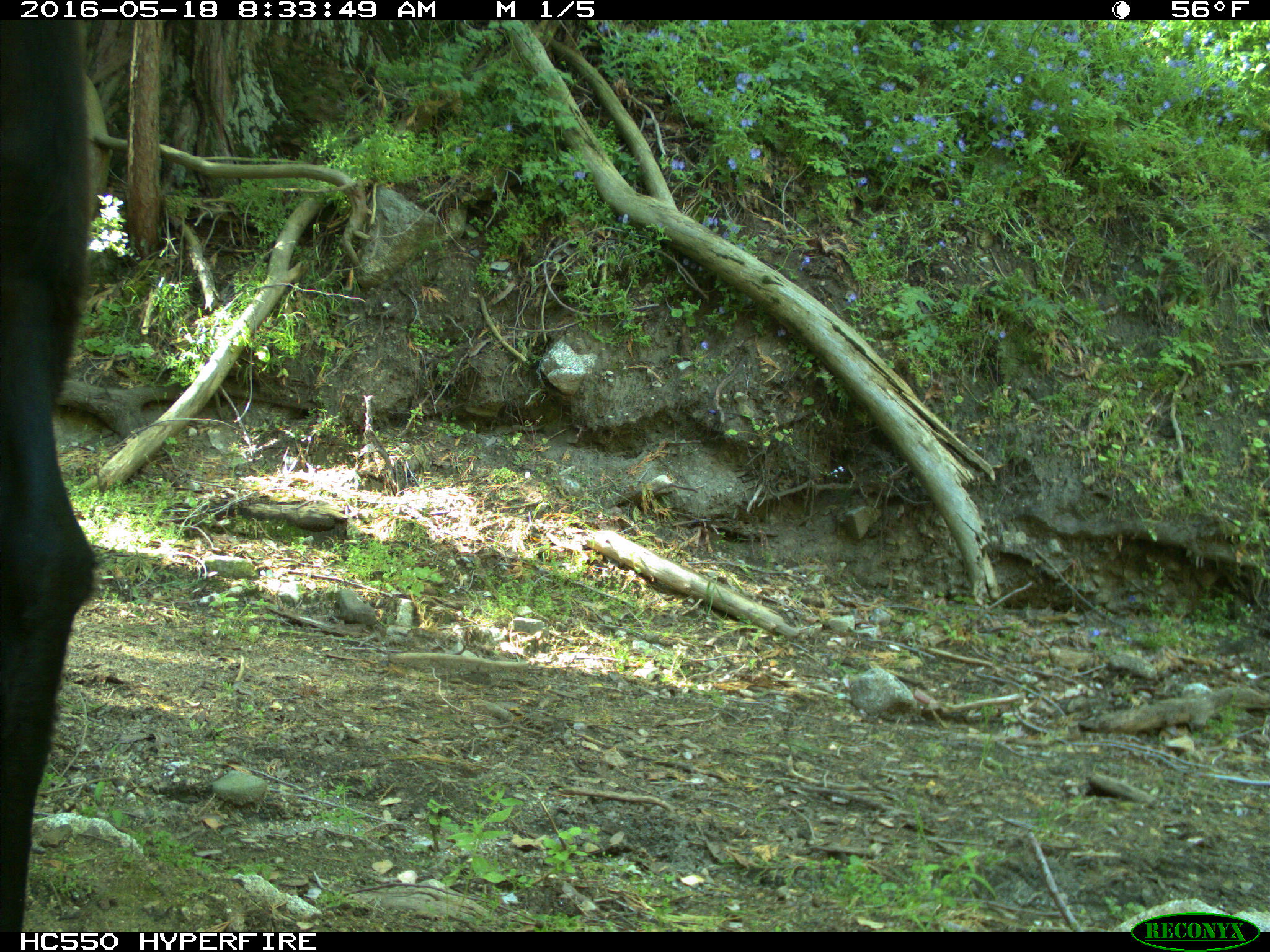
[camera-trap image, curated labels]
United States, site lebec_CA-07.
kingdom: Animalia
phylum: Chordata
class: Mammalia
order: Artiodactyla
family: Bovidae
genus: Bos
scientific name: Bos taurus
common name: domestic cow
Bos taurus (domestic cow).